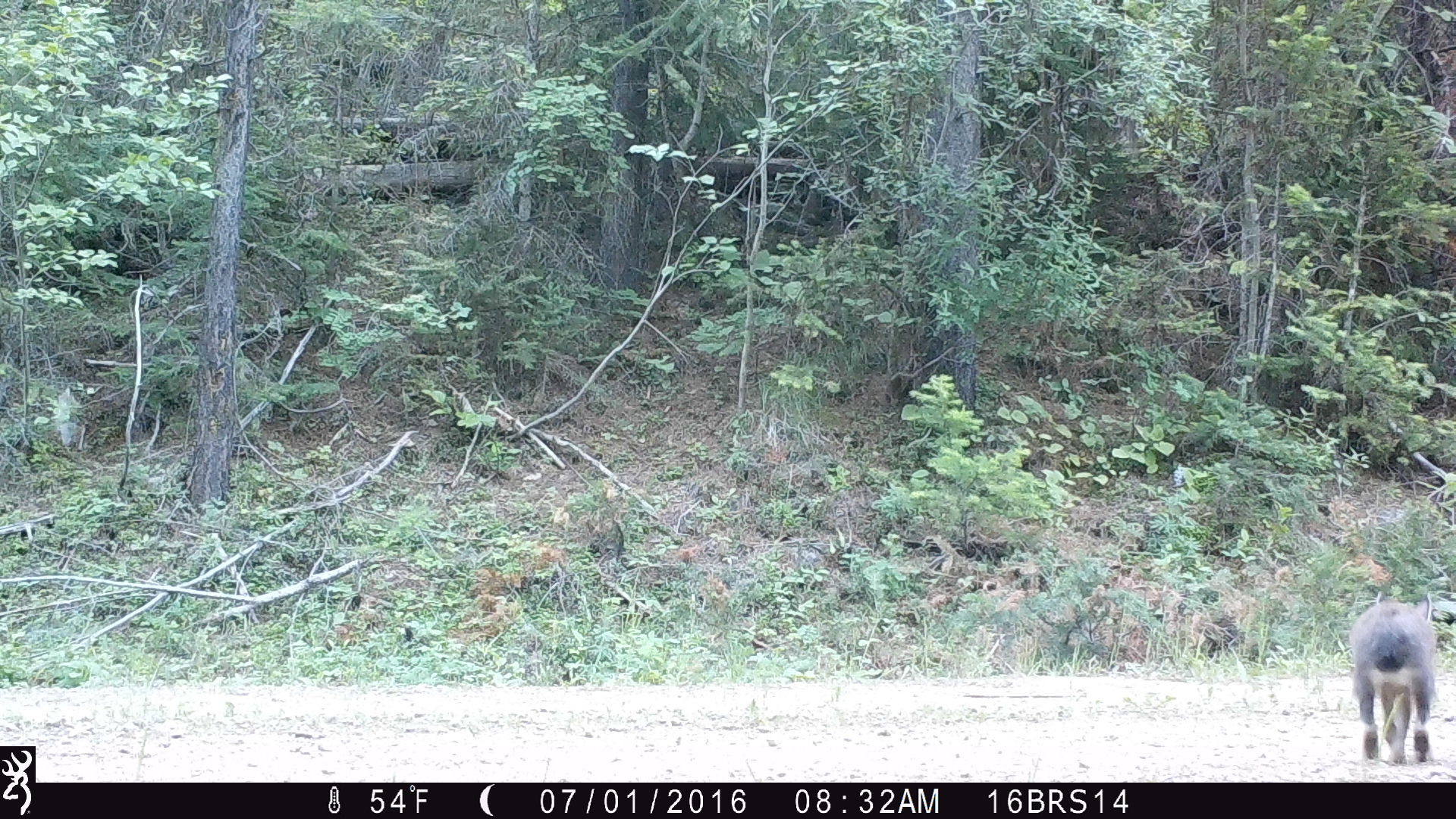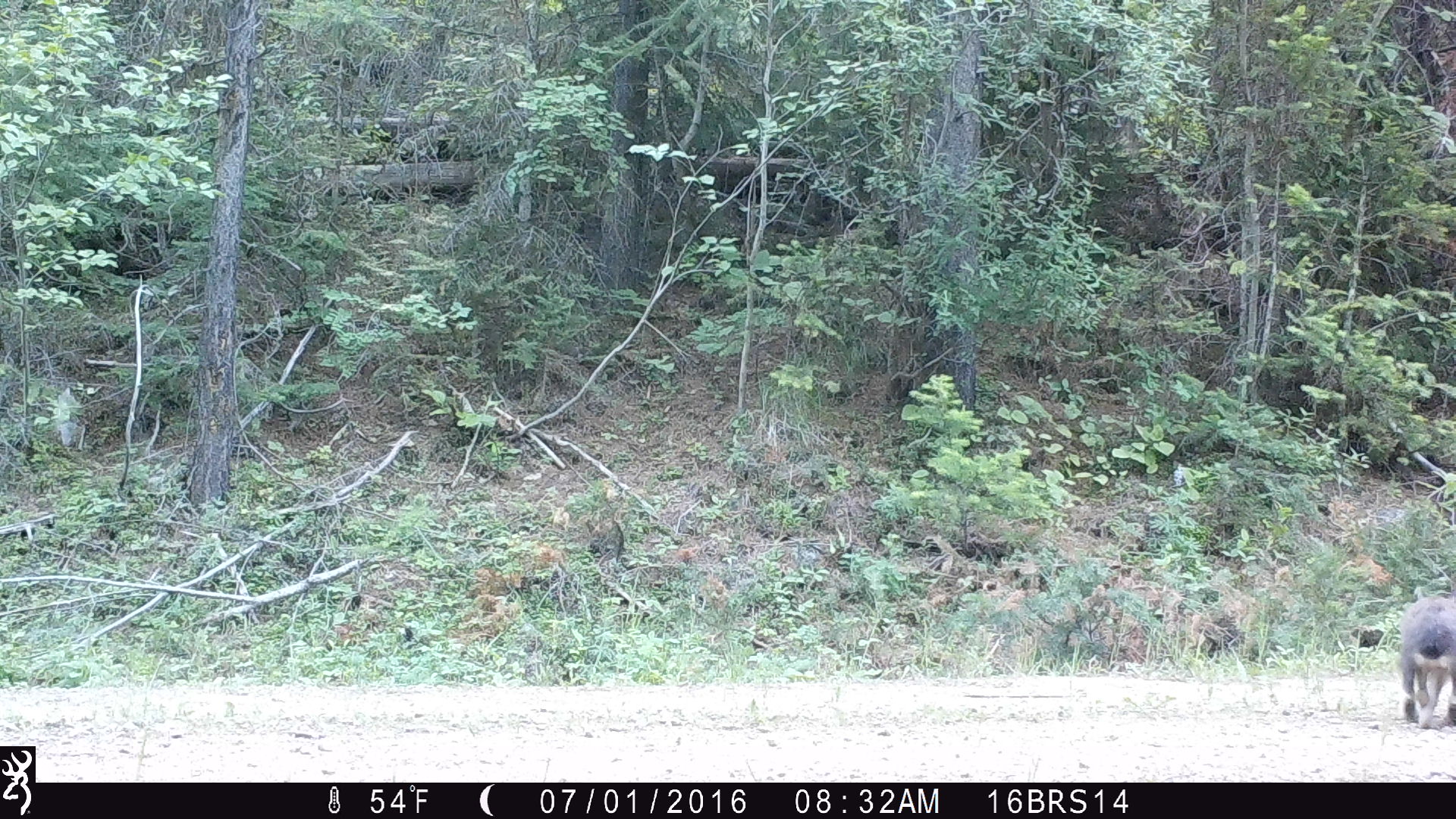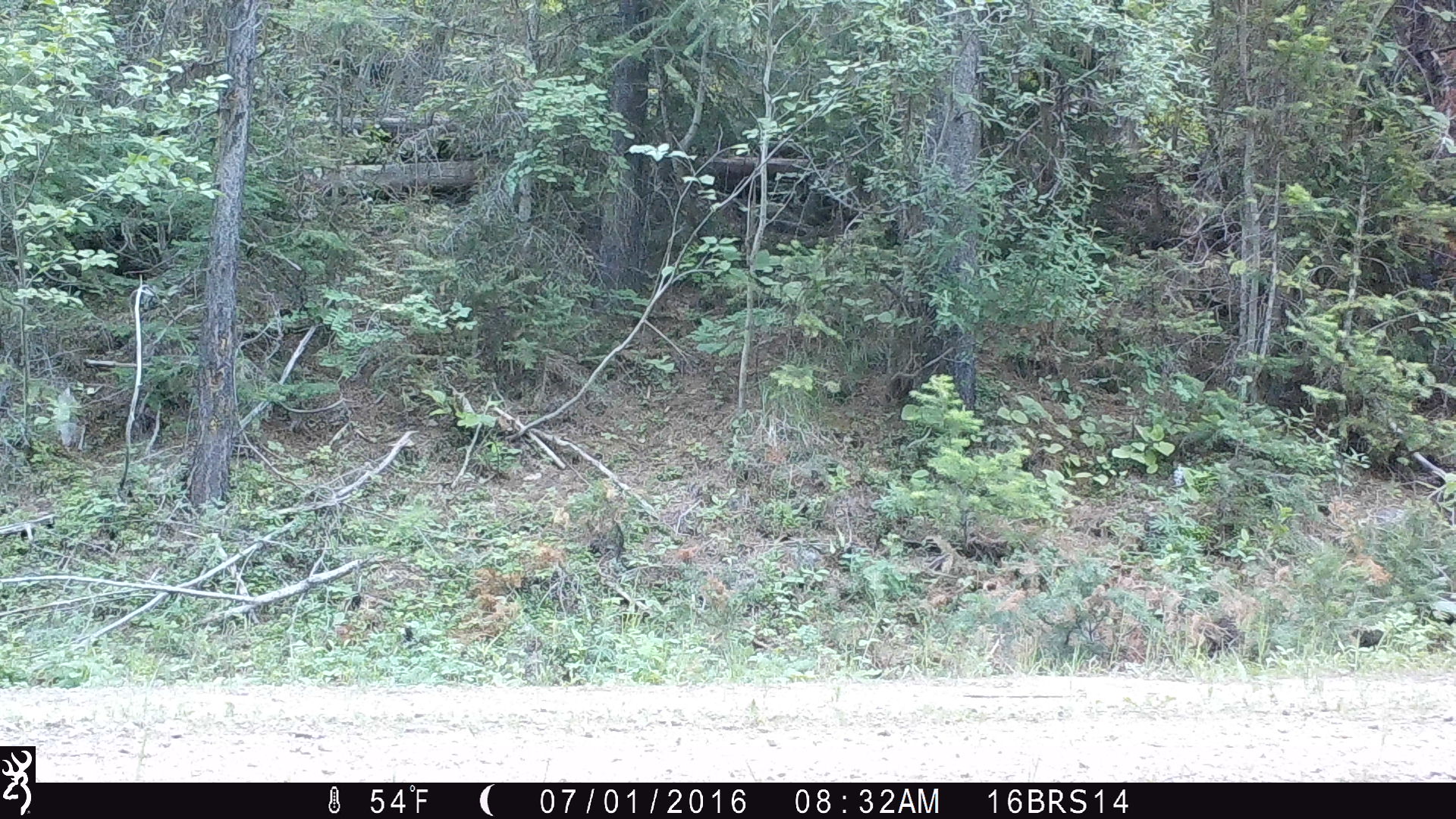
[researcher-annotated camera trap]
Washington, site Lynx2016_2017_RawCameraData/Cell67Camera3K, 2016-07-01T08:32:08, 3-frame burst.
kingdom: Animalia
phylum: Chordata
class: Mammalia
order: Lagomorpha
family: Leporidae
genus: Lepus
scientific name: Lepus americanus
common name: snowshoe hare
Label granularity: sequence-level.